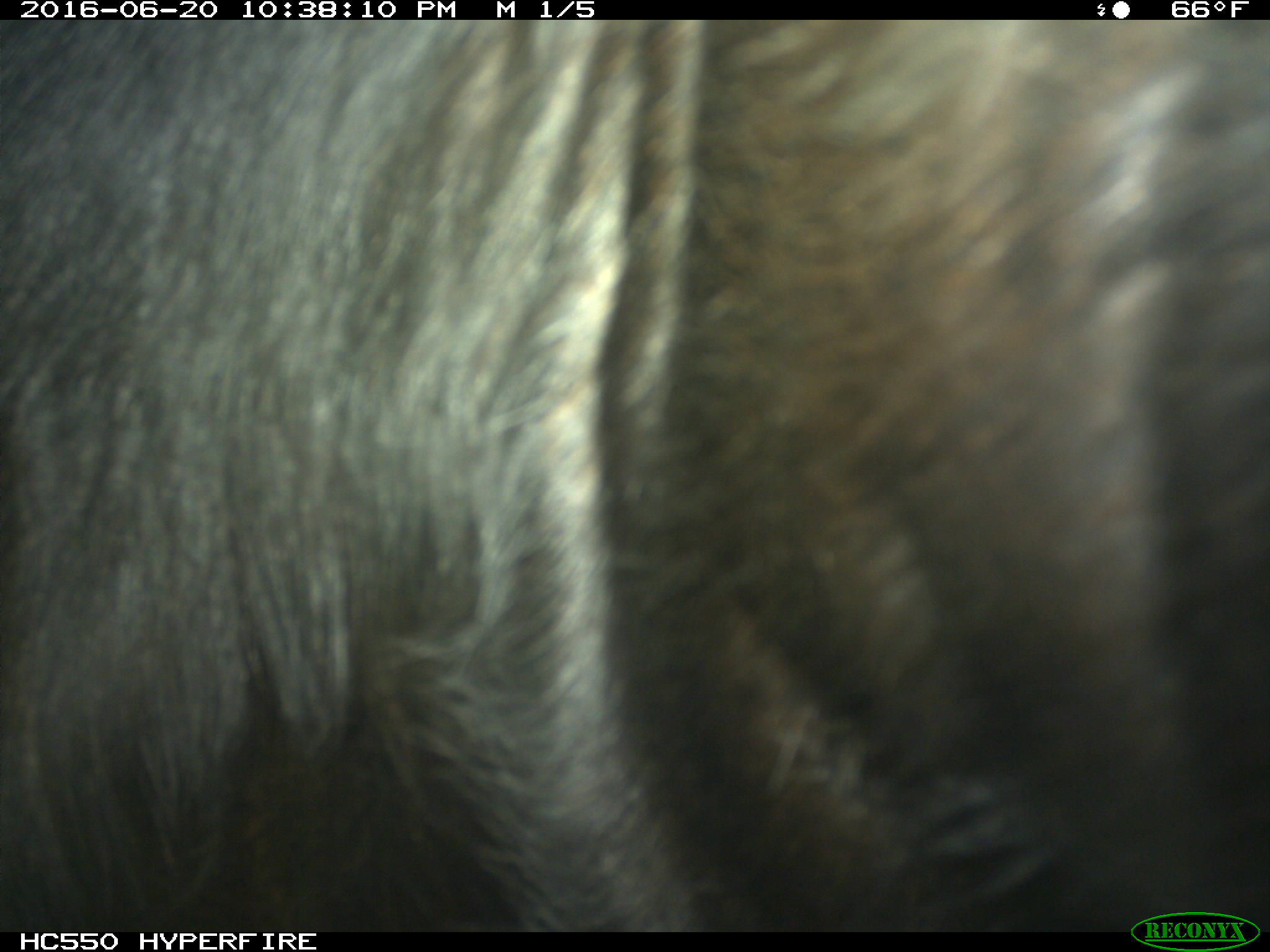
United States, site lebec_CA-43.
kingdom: Animalia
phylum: Chordata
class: Mammalia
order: Artiodactyla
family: Bovidae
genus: Bos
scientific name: Bos taurus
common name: domestic cow